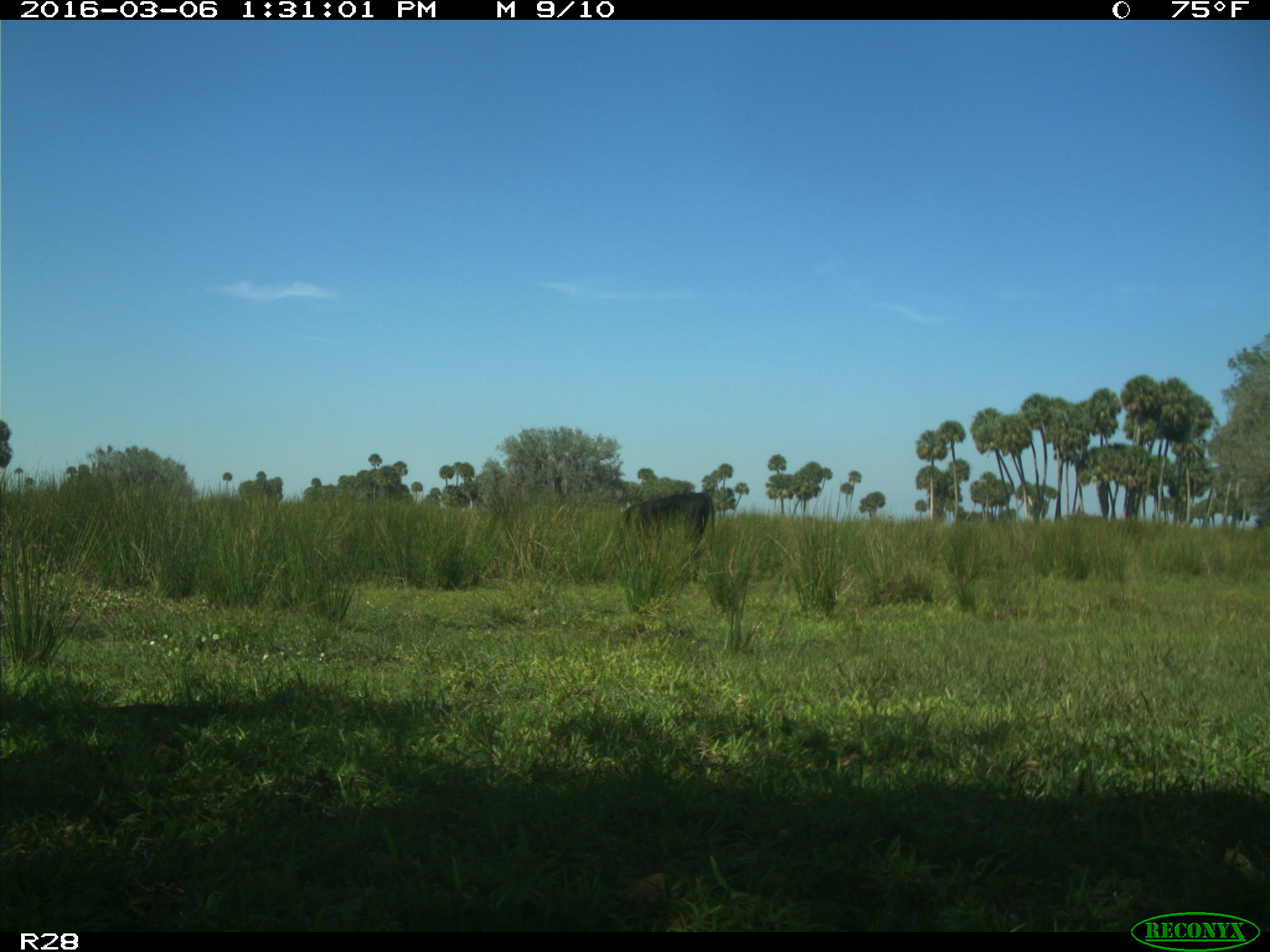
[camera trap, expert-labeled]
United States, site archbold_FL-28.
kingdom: Animalia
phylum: Chordata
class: Mammalia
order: Artiodactyla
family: Bovidae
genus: Bos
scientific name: Bos taurus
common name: domestic cow